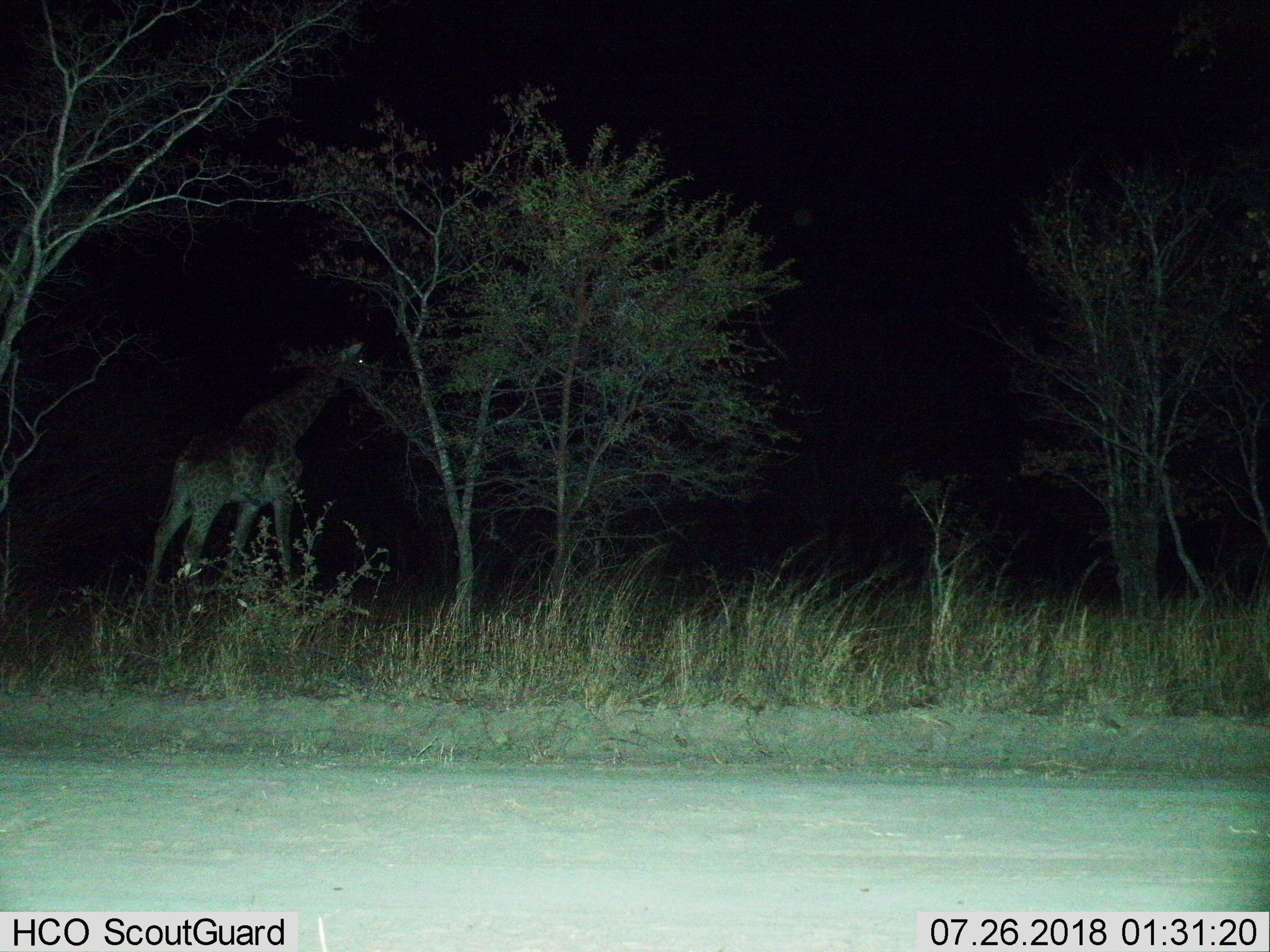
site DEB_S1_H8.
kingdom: Animalia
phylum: Chordata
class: Mammalia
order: Artiodactyla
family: Giraffidae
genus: Giraffa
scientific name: Giraffa camelopardalis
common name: giraffe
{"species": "giraffe (Giraffa camelopardalis)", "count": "1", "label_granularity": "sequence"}